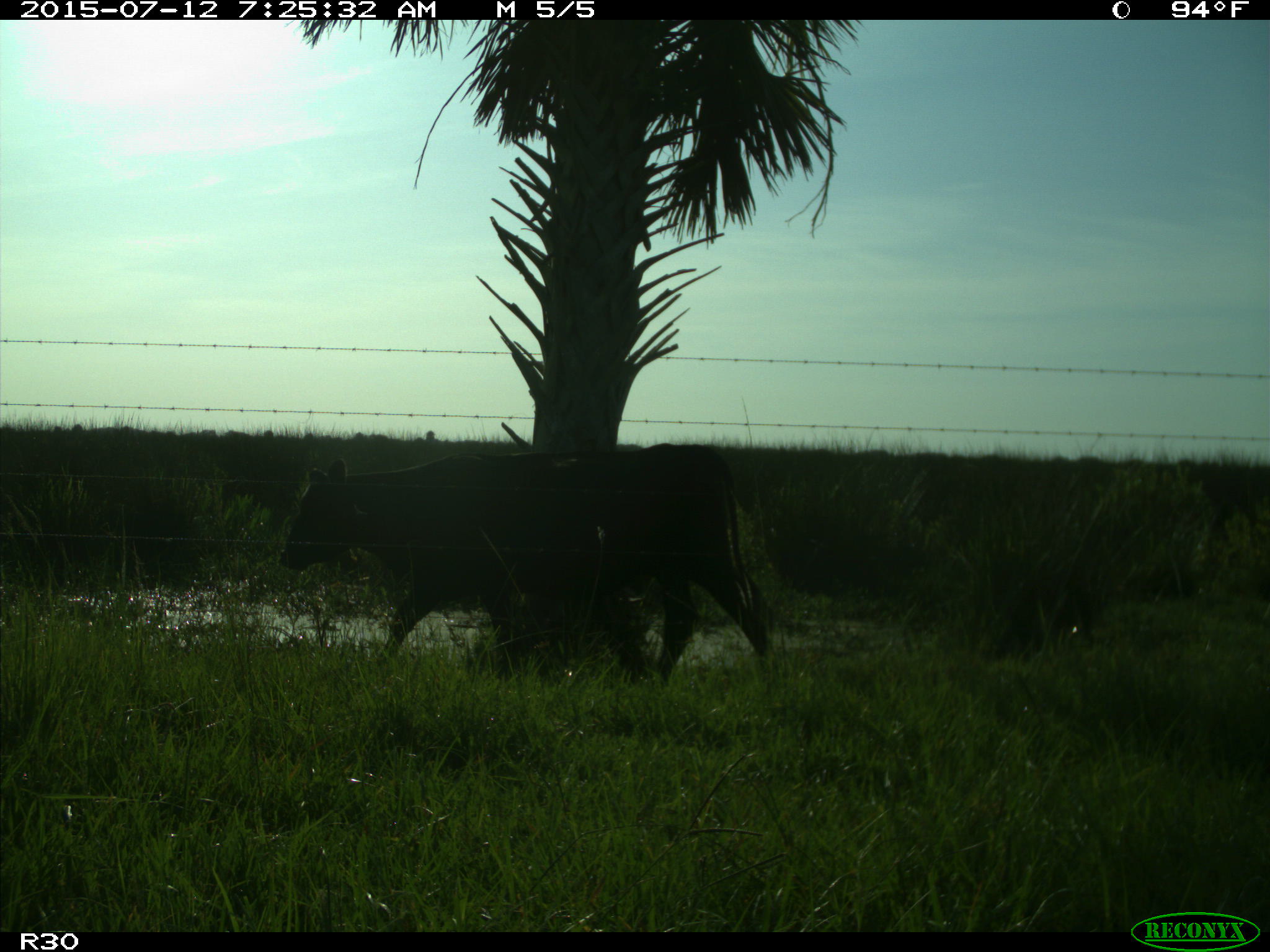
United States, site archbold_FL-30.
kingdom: Animalia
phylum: Chordata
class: Mammalia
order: Artiodactyla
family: Bovidae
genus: Bos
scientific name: Bos taurus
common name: domestic cow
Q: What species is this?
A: Bos taurus (domestic cow).